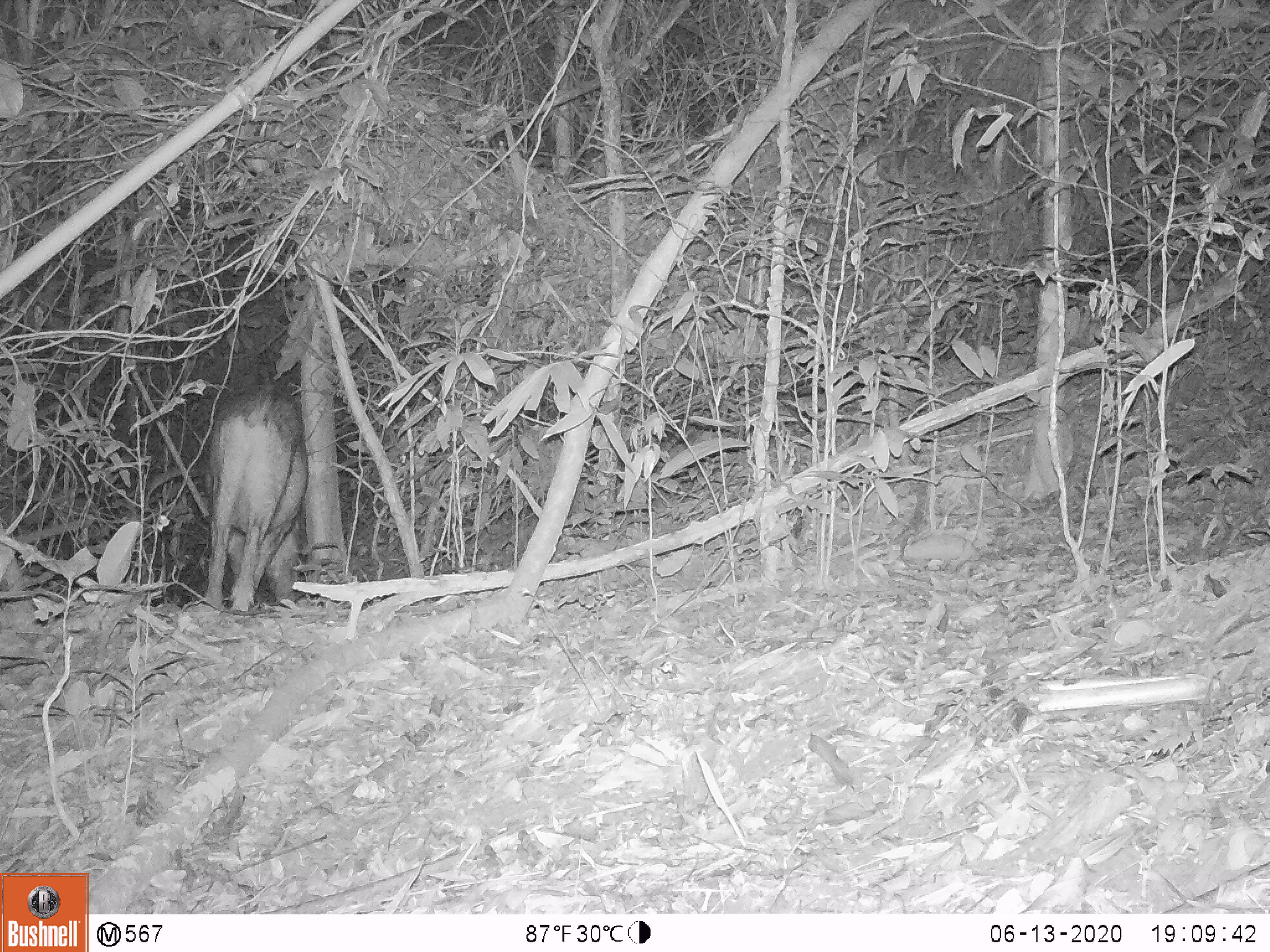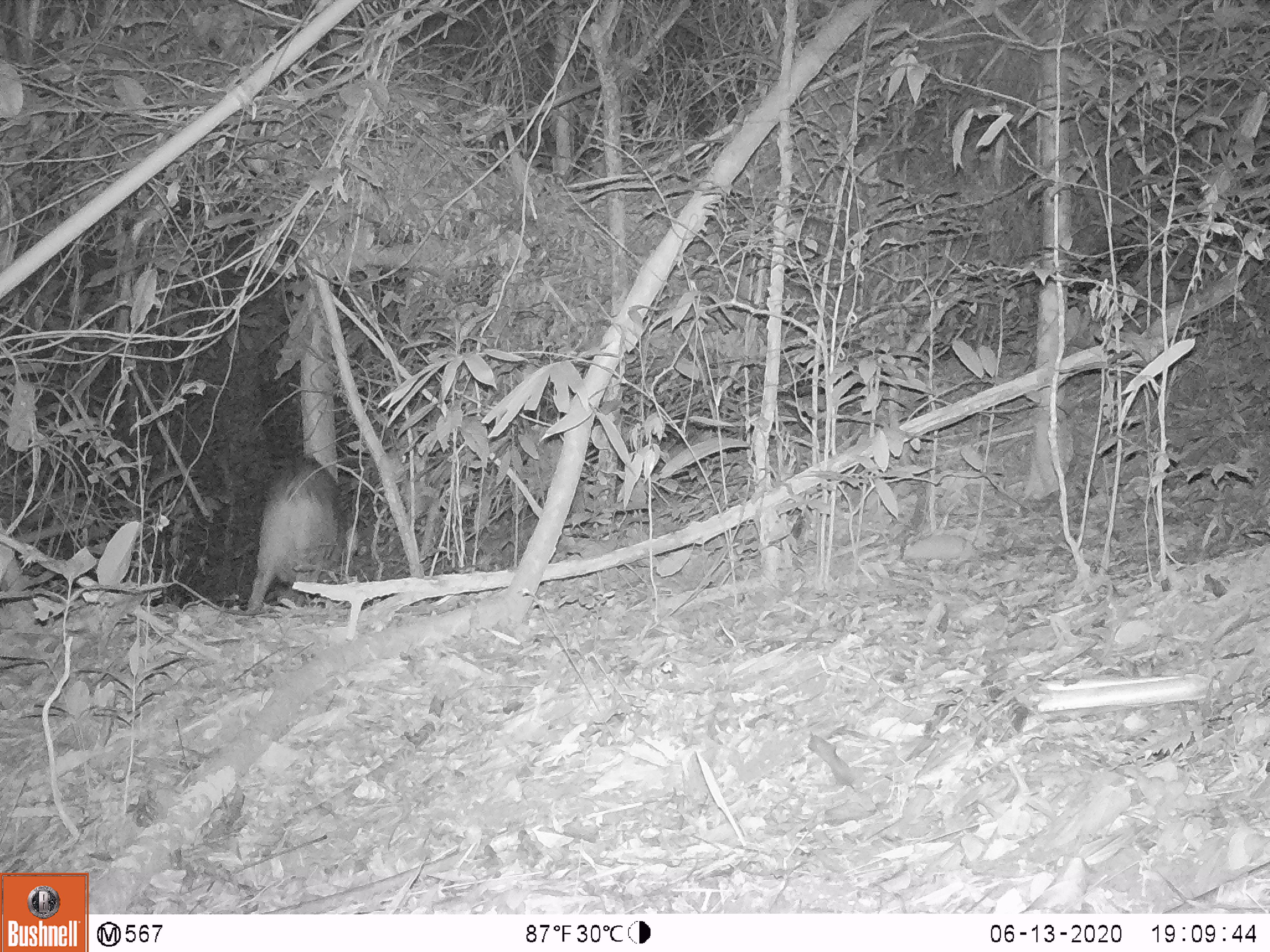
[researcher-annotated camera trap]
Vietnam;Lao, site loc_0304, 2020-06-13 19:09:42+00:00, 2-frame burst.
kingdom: Animalia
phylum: Chordata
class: Mammalia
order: Artiodactyla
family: Suidae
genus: Sus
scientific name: Sus scrofa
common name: eurasian wild pig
Eurasian wild pig (Sus scrofa). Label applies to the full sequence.